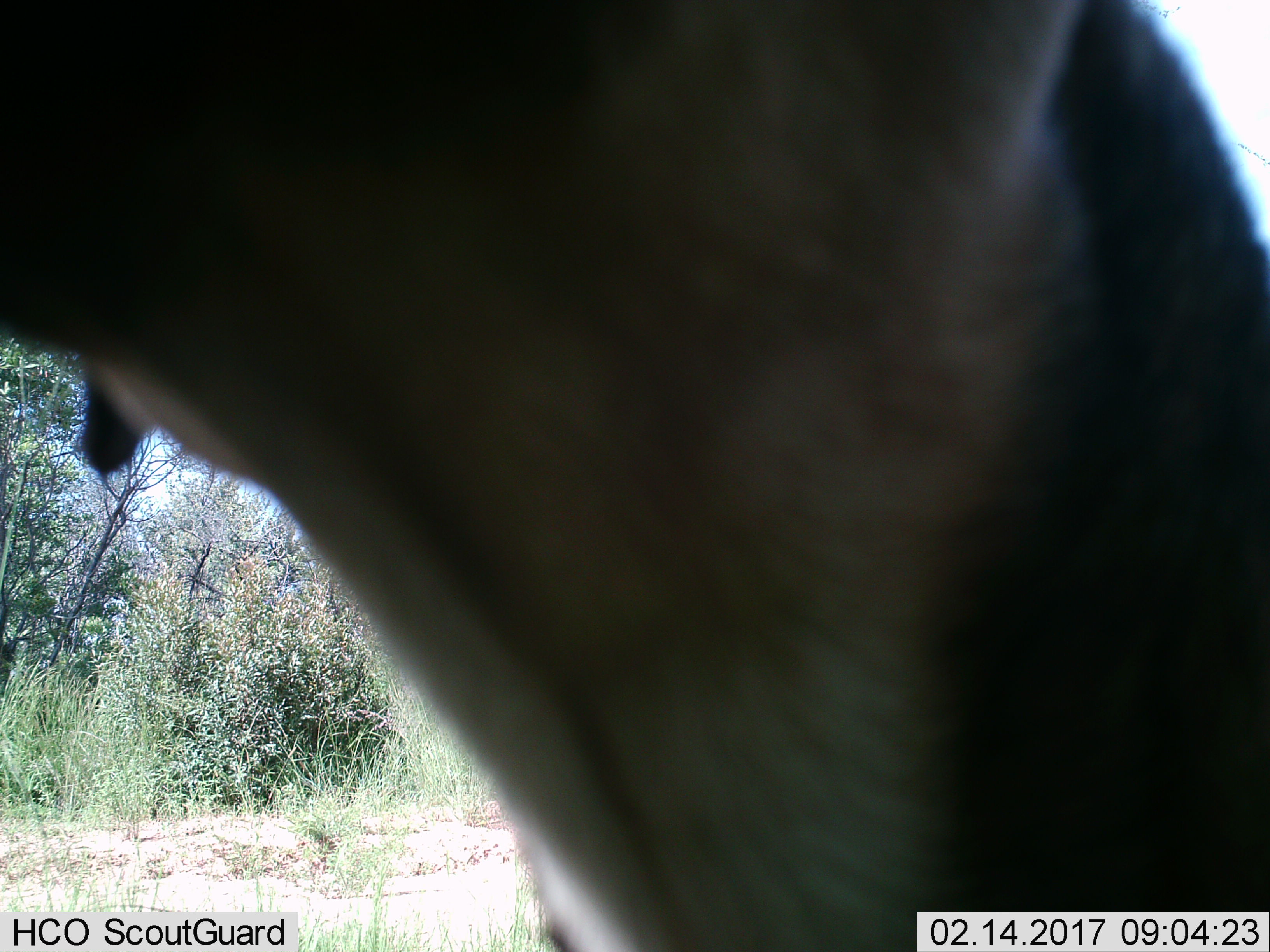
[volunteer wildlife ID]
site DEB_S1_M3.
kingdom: Animalia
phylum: Chordata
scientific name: Vertebrata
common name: domestic animal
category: domesticanimal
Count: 1.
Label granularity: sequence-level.